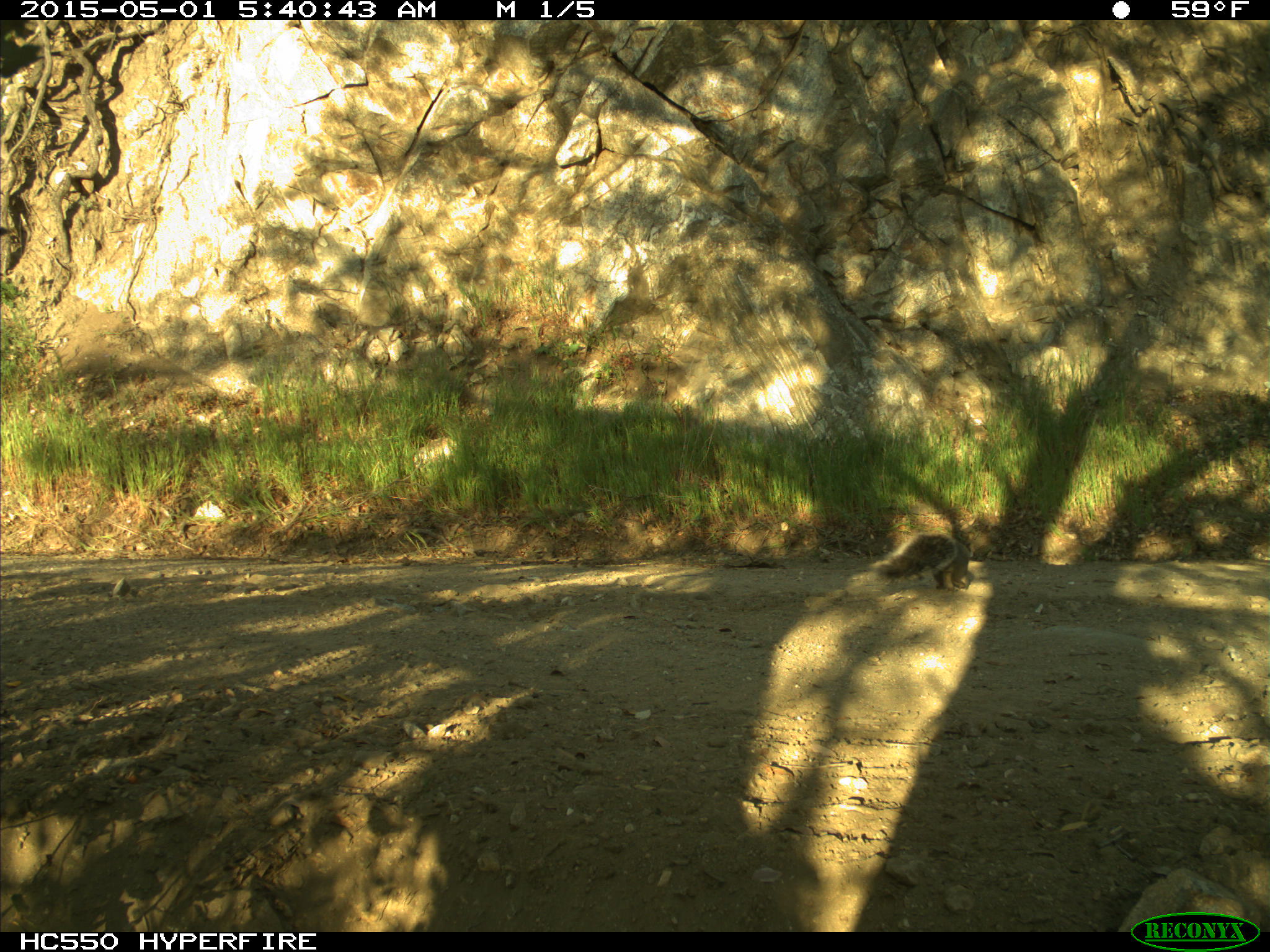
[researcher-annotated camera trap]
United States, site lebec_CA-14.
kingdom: Animalia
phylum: Chordata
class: Mammalia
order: Rodentia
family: Sciuridae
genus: Sciurus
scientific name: Sciurus carolinensis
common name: eastern gray squirrel